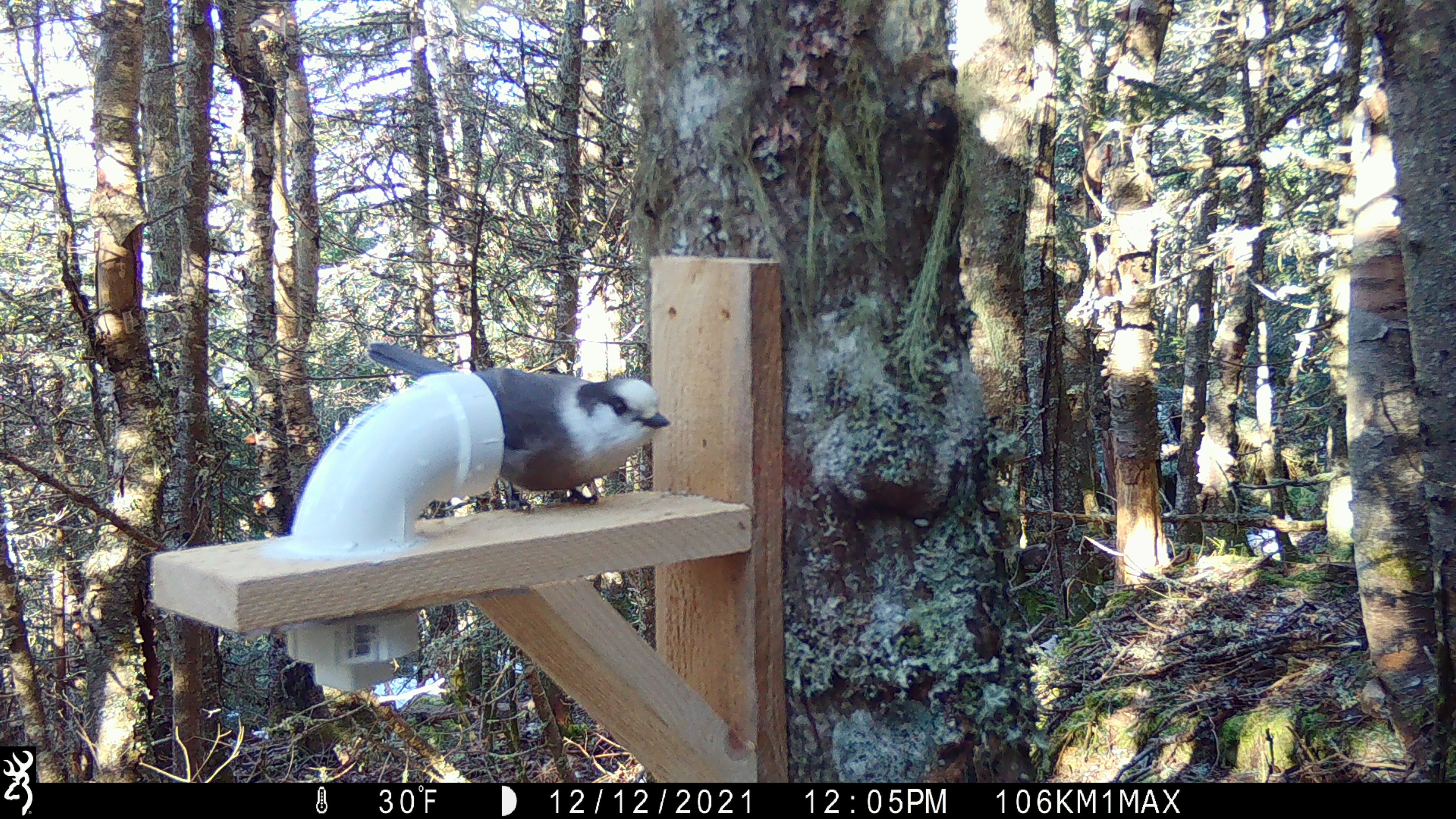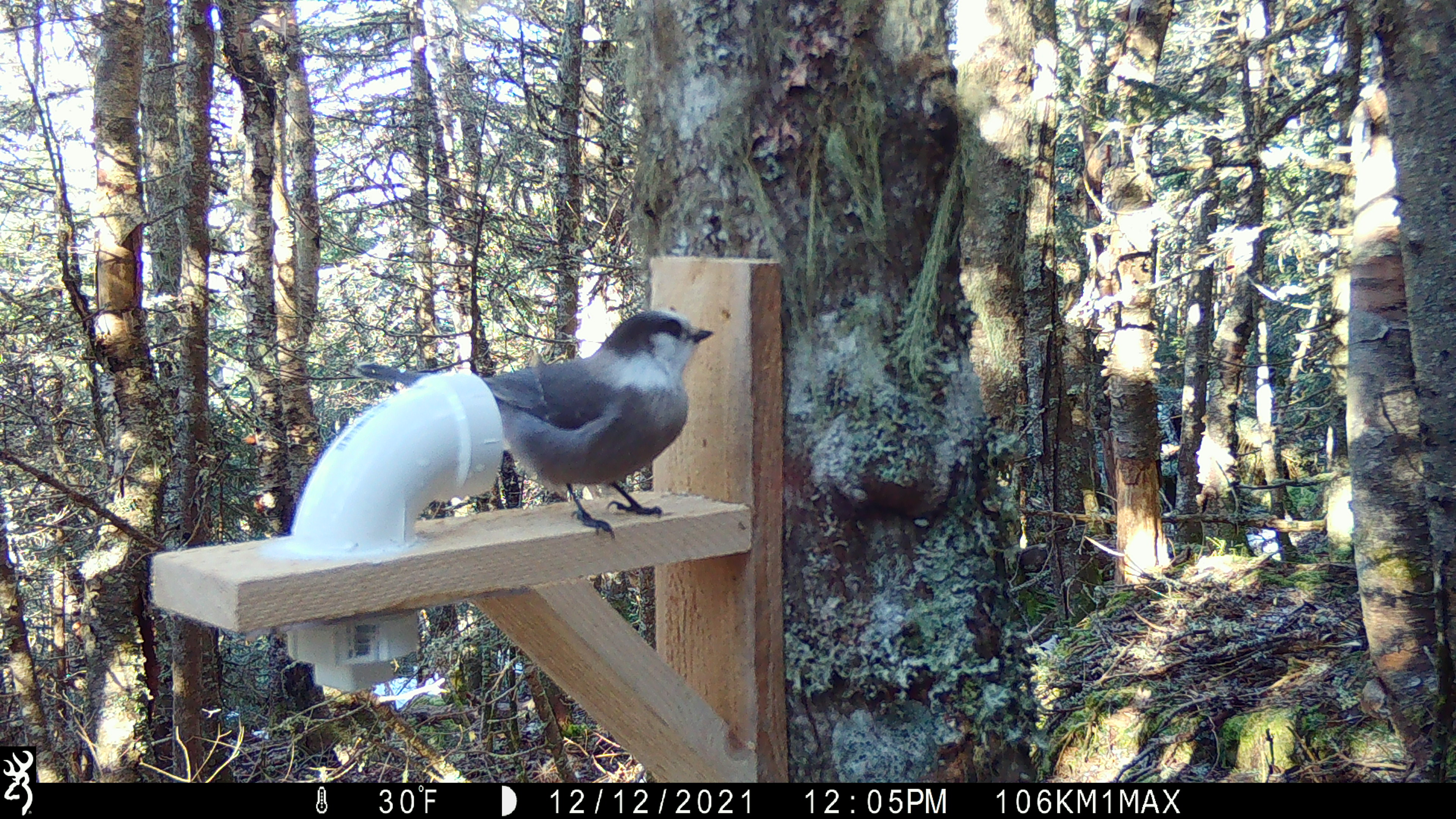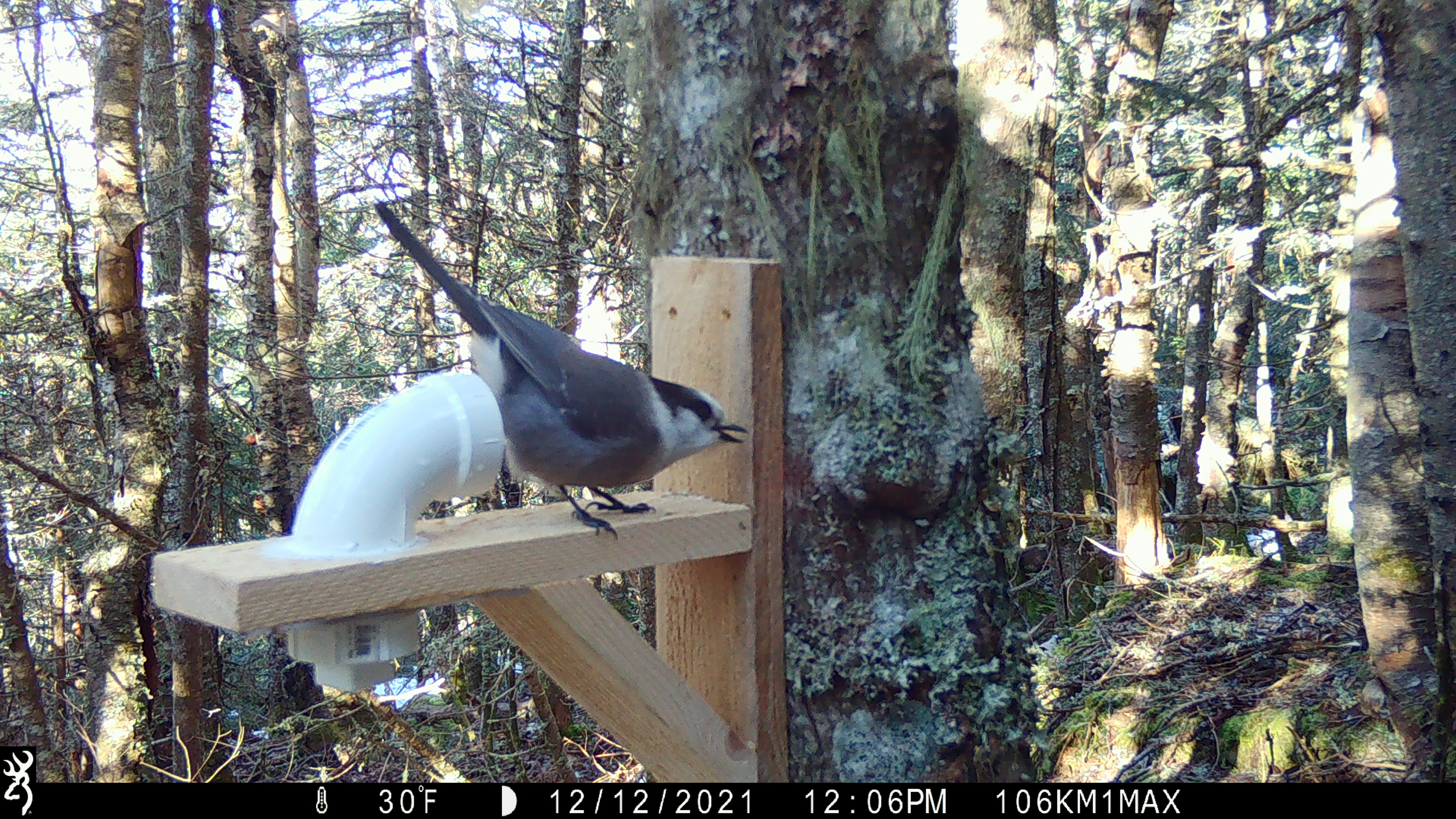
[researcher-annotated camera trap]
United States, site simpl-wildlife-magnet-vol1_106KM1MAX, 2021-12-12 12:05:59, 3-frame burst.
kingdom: Animalia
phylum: Chordata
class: Aves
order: Passeriformes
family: Corvidae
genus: Perisoreus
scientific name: Perisoreus canadensis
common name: canada jay